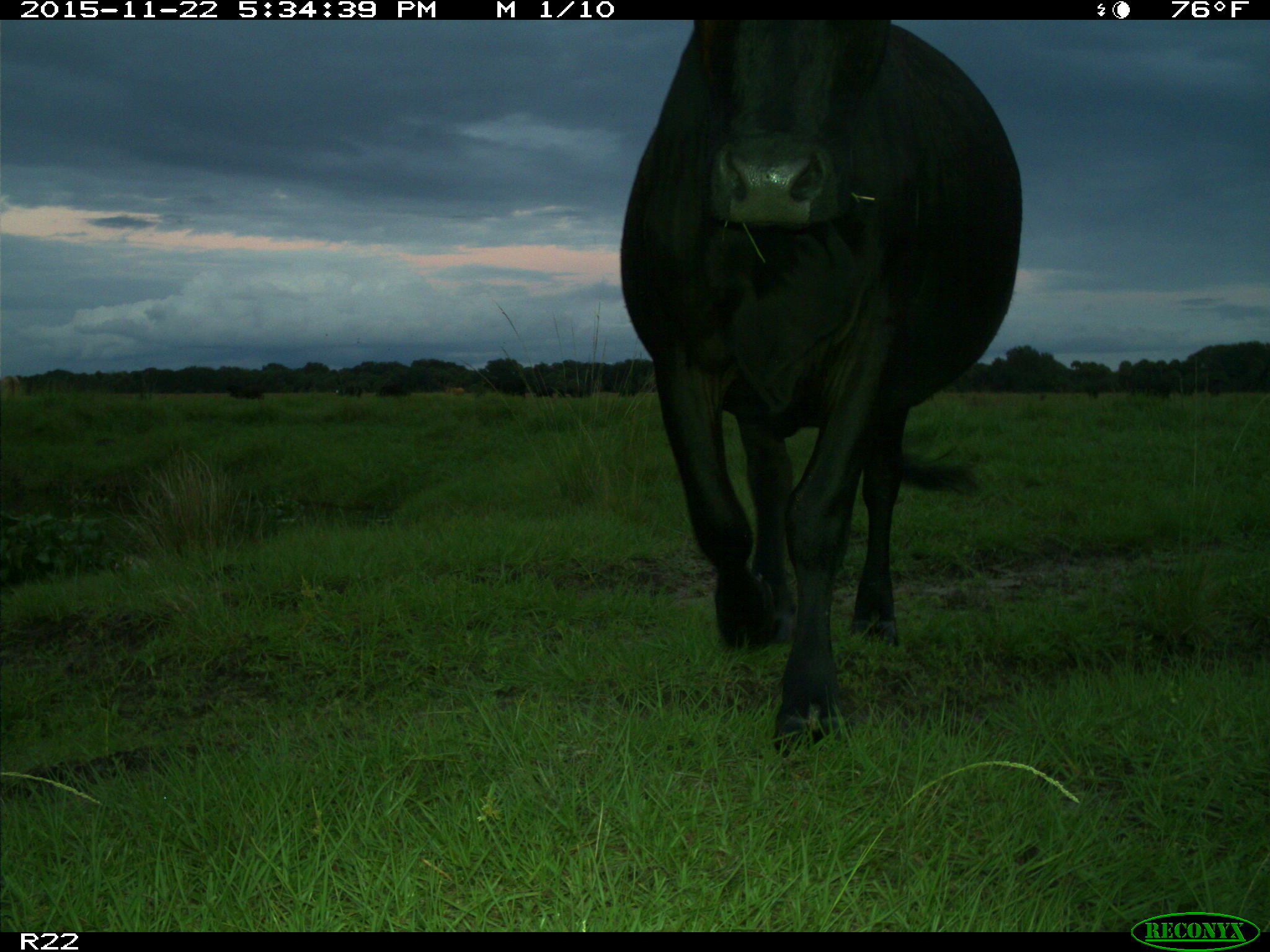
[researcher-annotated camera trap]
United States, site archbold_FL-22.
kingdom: Animalia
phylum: Chordata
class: Mammalia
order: Artiodactyla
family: Bovidae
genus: Bos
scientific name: Bos taurus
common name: domestic cow